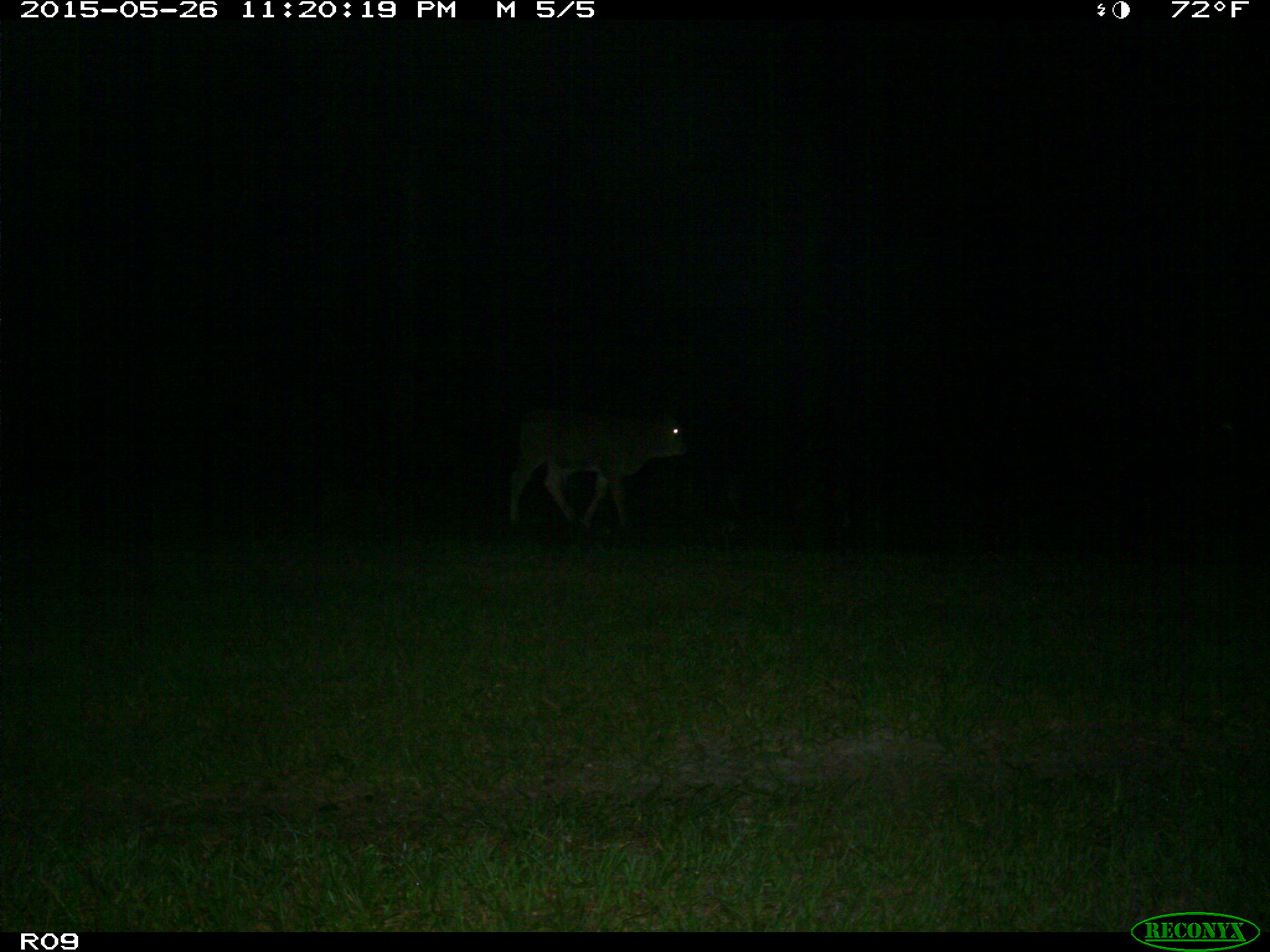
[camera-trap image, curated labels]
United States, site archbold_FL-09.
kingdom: Animalia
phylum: Chordata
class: Mammalia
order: Artiodactyla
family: Bovidae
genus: Bos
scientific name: Bos taurus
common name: domestic cow